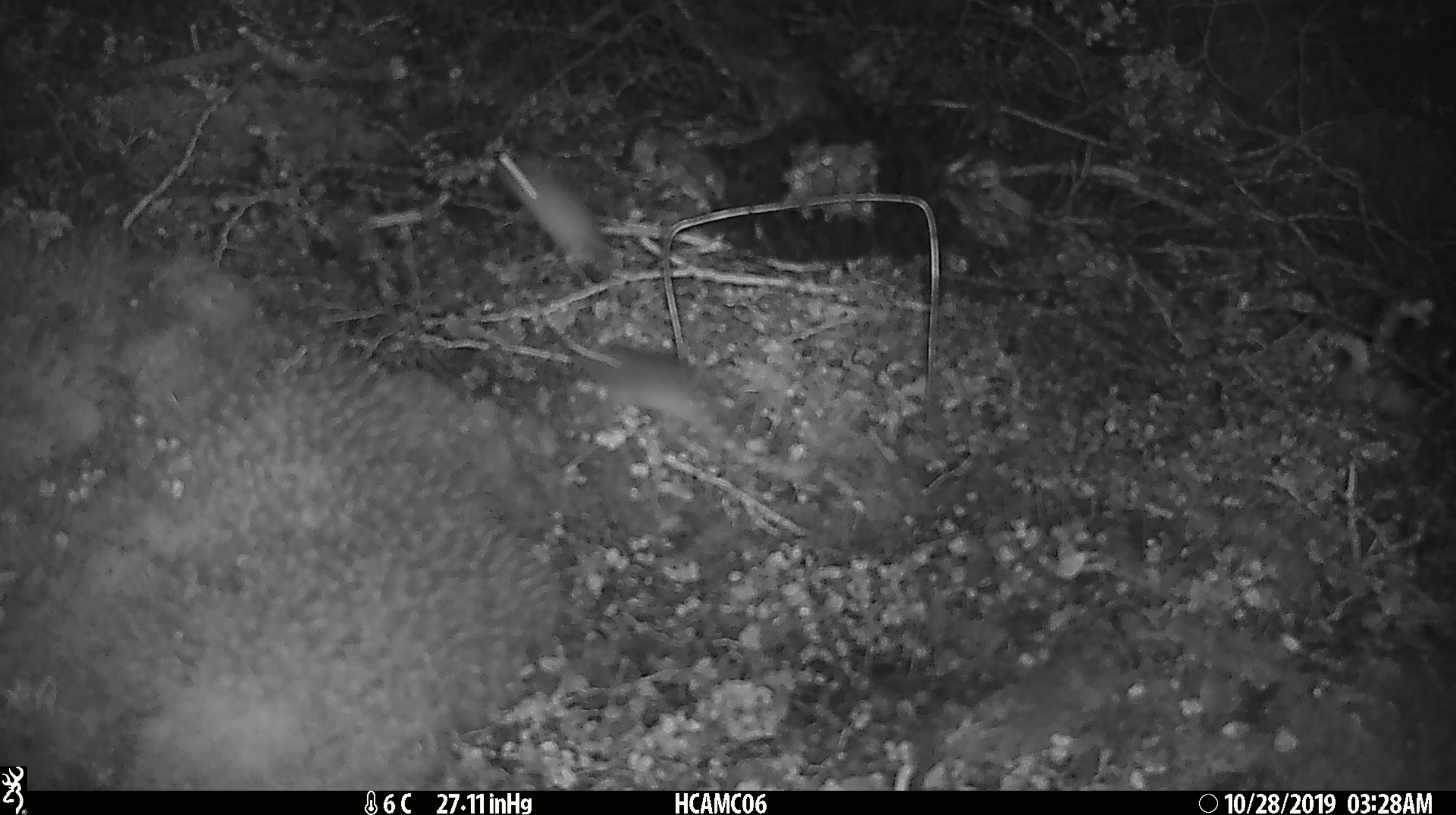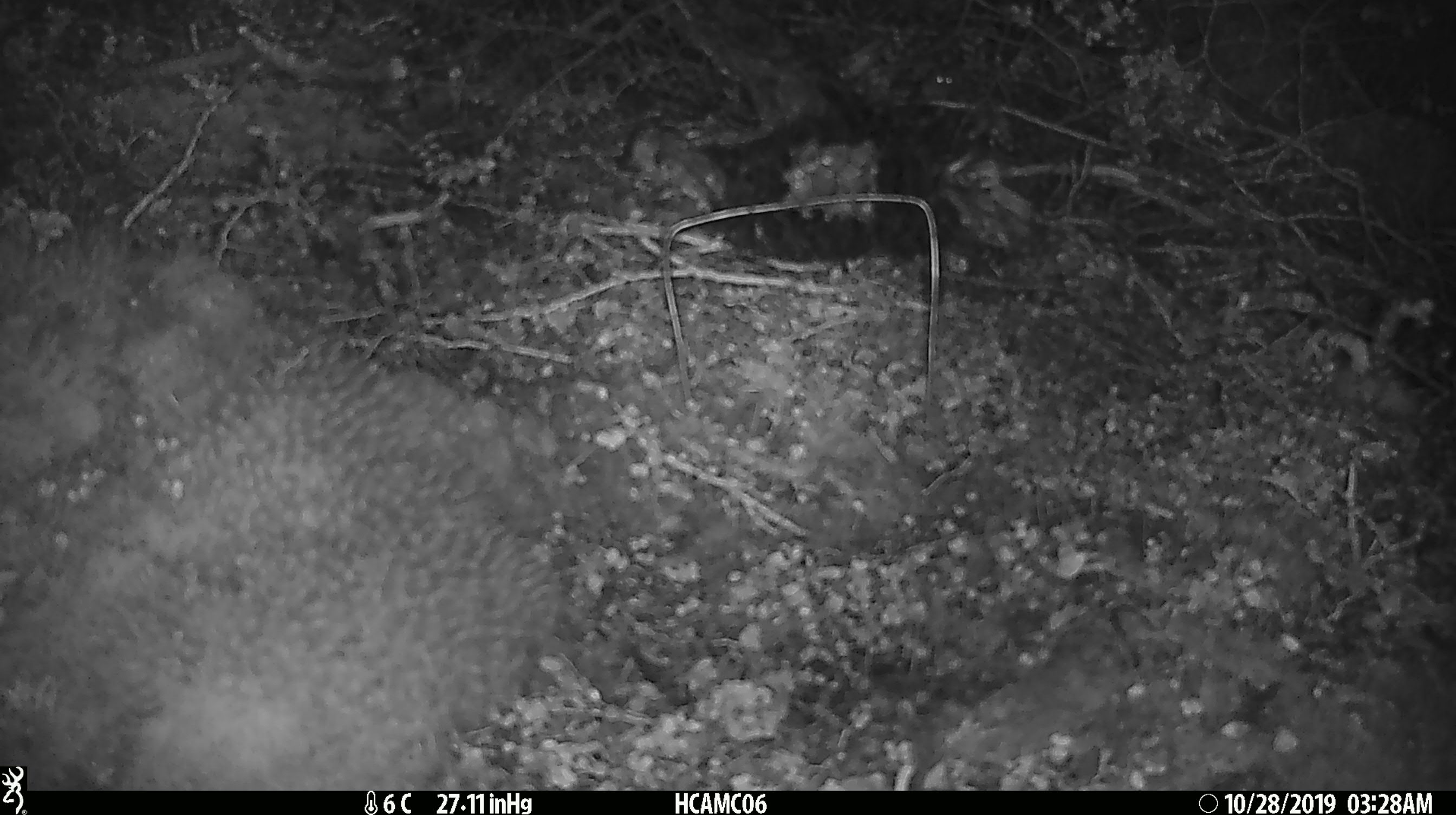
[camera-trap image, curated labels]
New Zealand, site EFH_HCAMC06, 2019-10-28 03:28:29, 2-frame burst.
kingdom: Animalia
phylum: Chordata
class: Mammalia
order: Rodentia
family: Muridae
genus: Mus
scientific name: Mus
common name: mouse